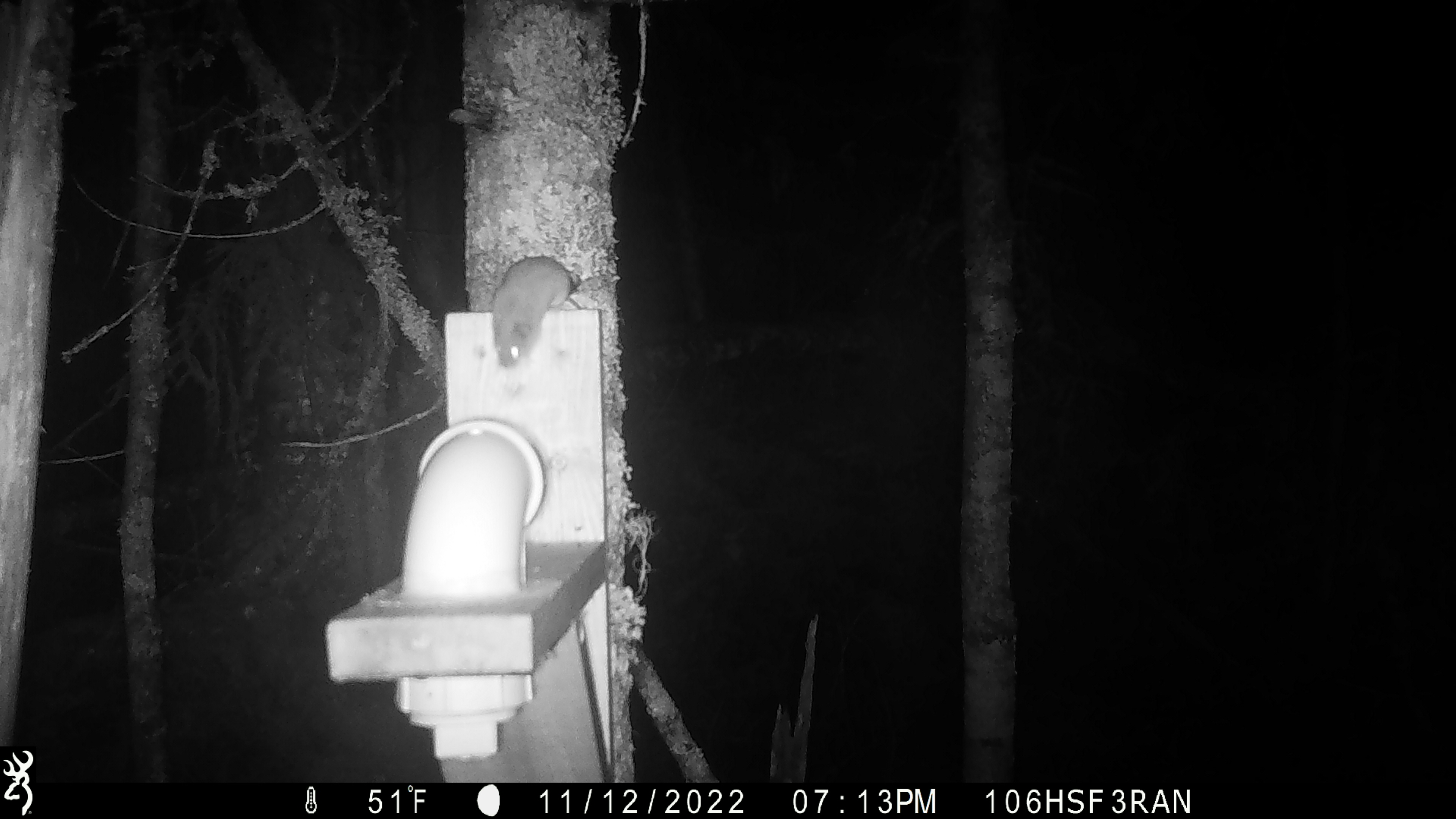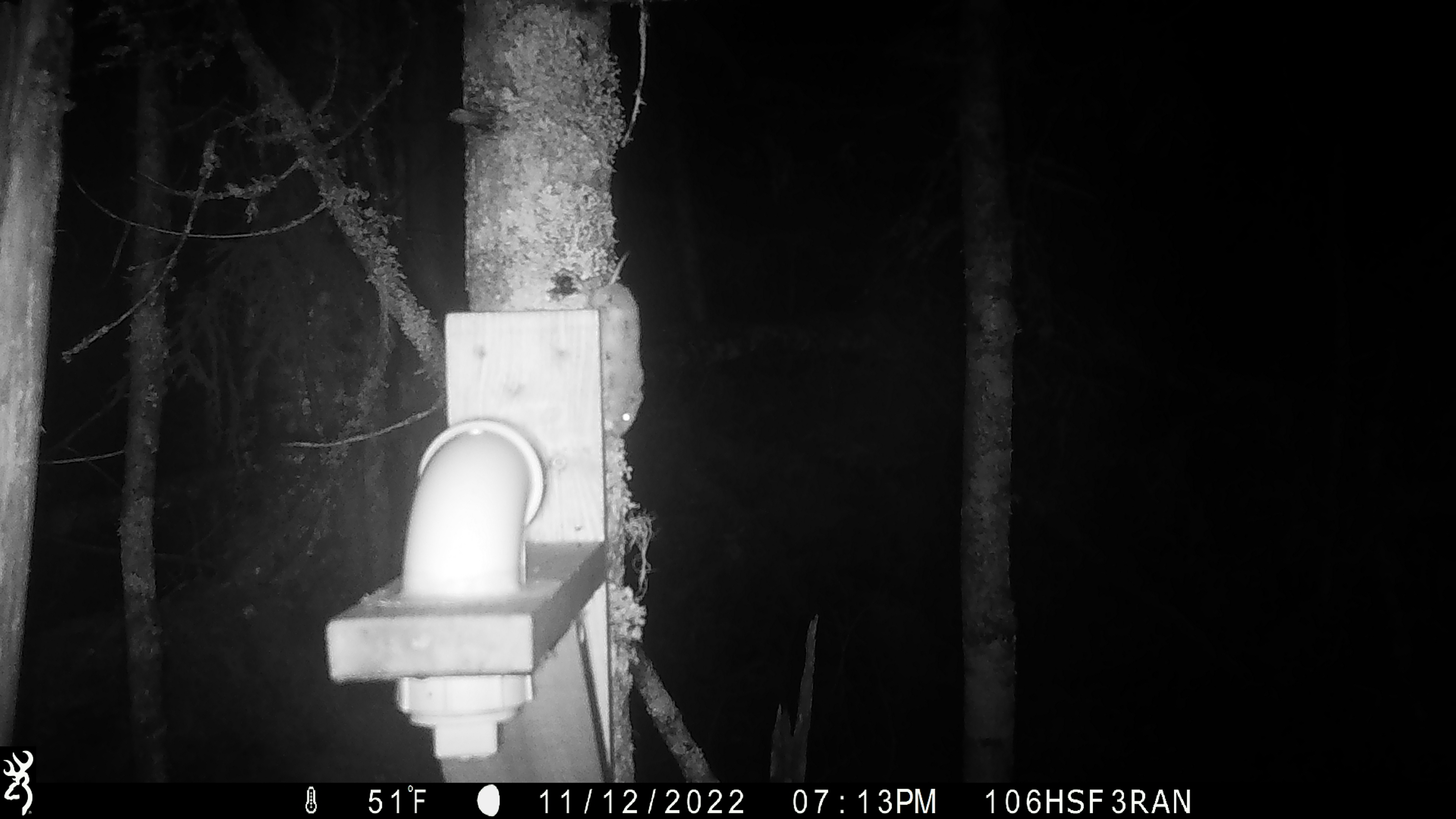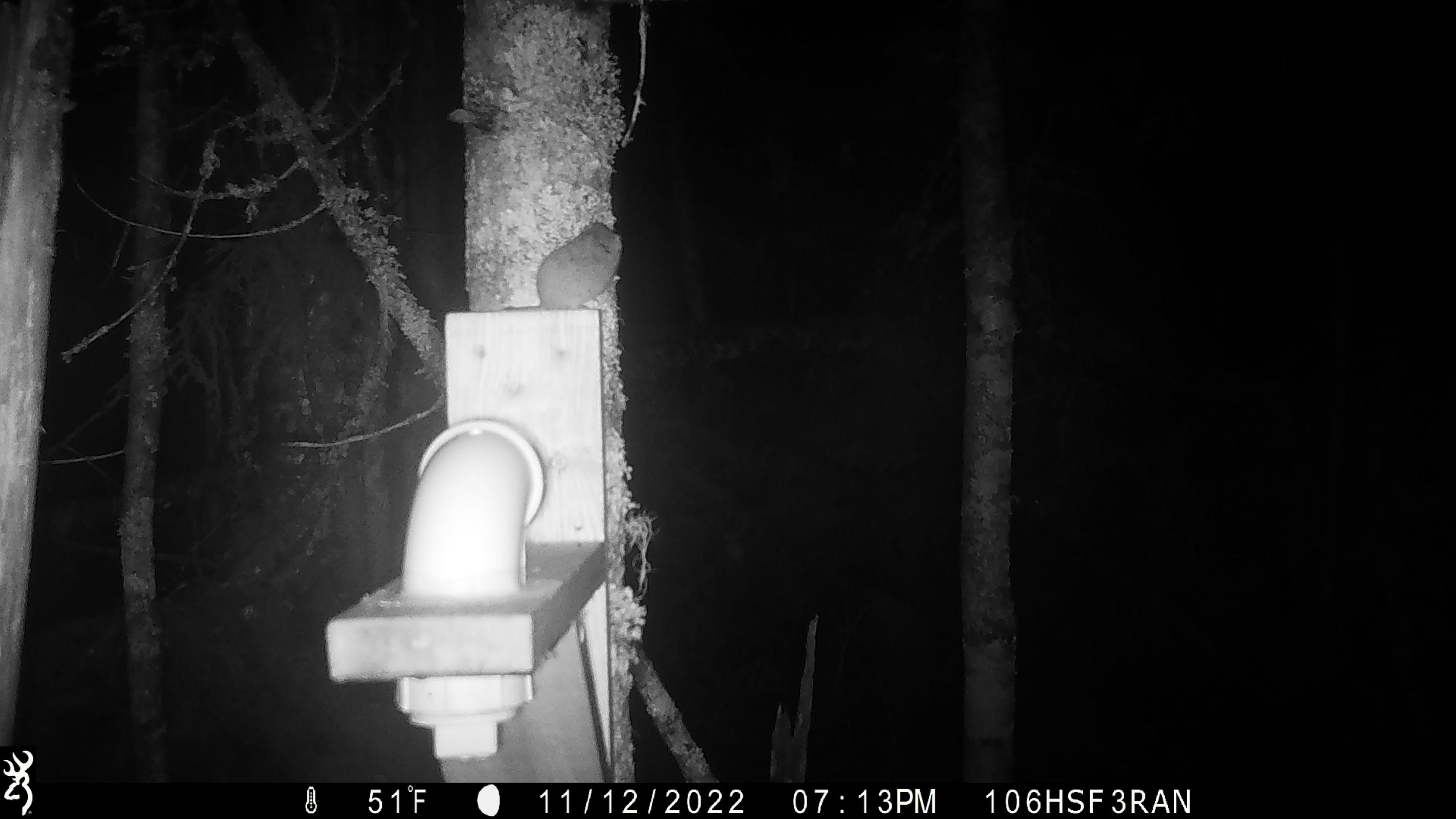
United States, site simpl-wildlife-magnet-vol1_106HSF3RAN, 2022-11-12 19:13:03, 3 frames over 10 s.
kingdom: Animalia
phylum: Chordata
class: Mammalia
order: Rodentia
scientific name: Rodentia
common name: mouse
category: mouse sp.